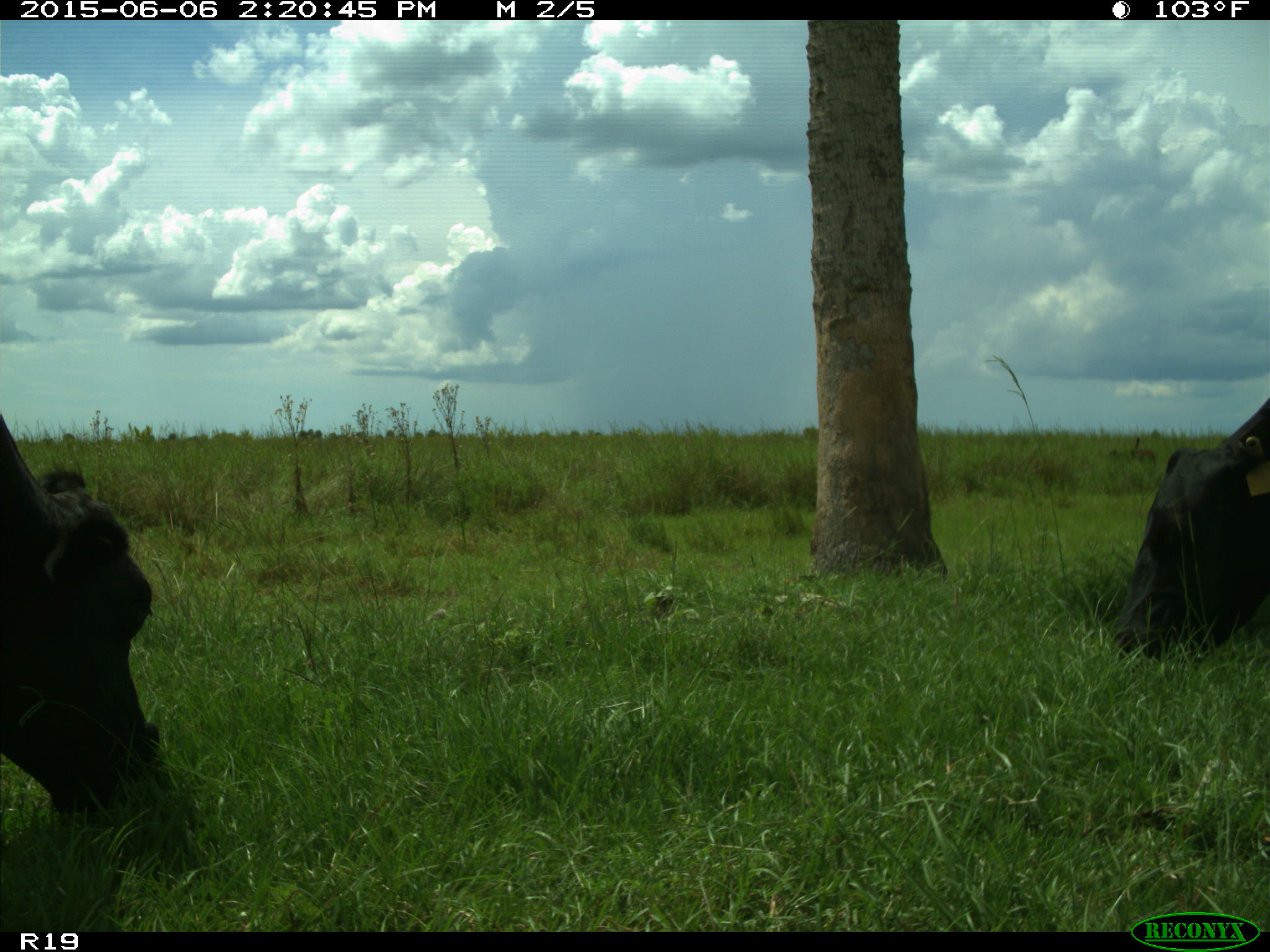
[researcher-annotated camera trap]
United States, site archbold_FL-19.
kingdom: Animalia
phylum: Chordata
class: Mammalia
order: Artiodactyla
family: Bovidae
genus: Bos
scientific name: Bos taurus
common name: domestic cow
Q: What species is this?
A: Bos taurus (domestic cow).